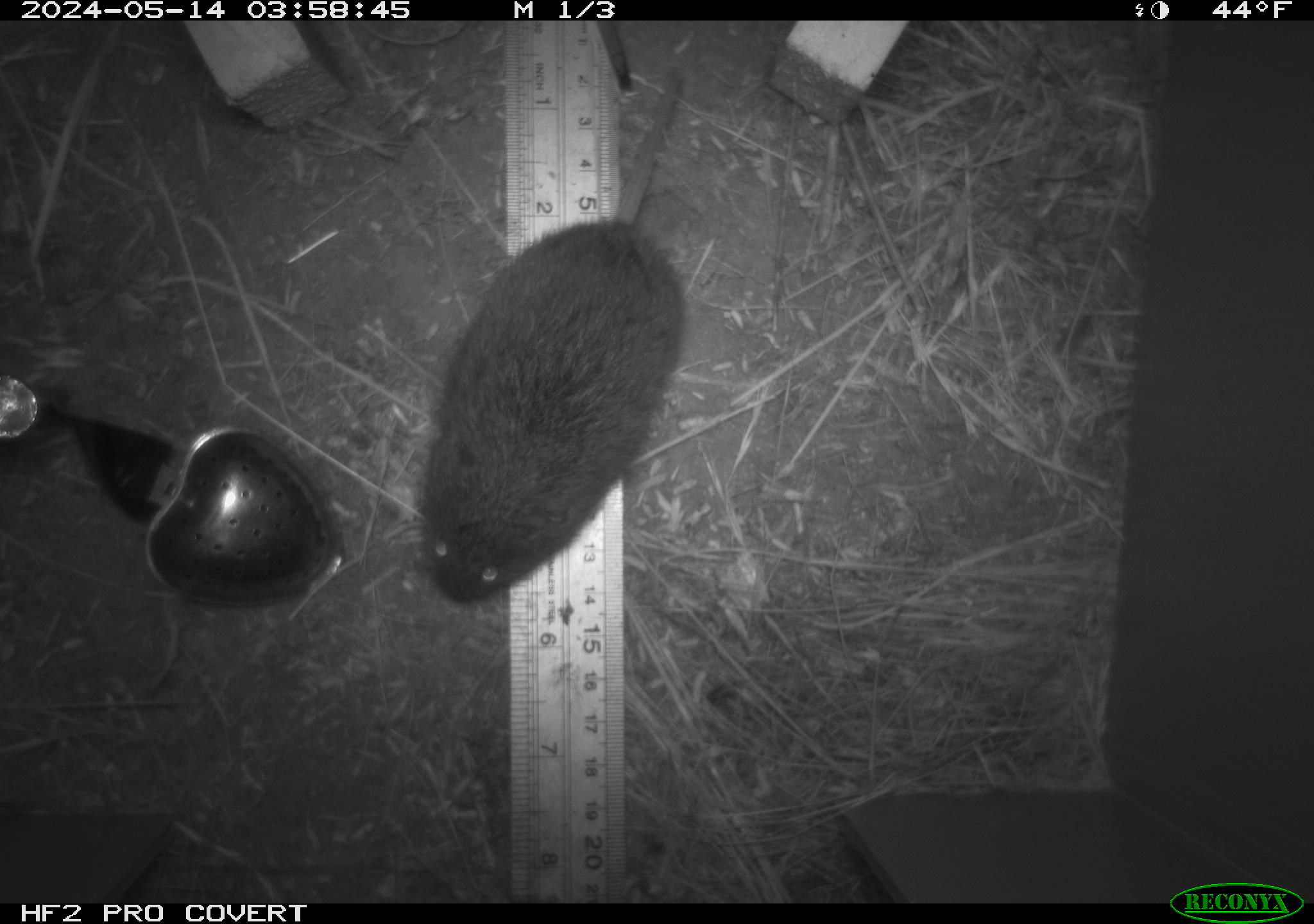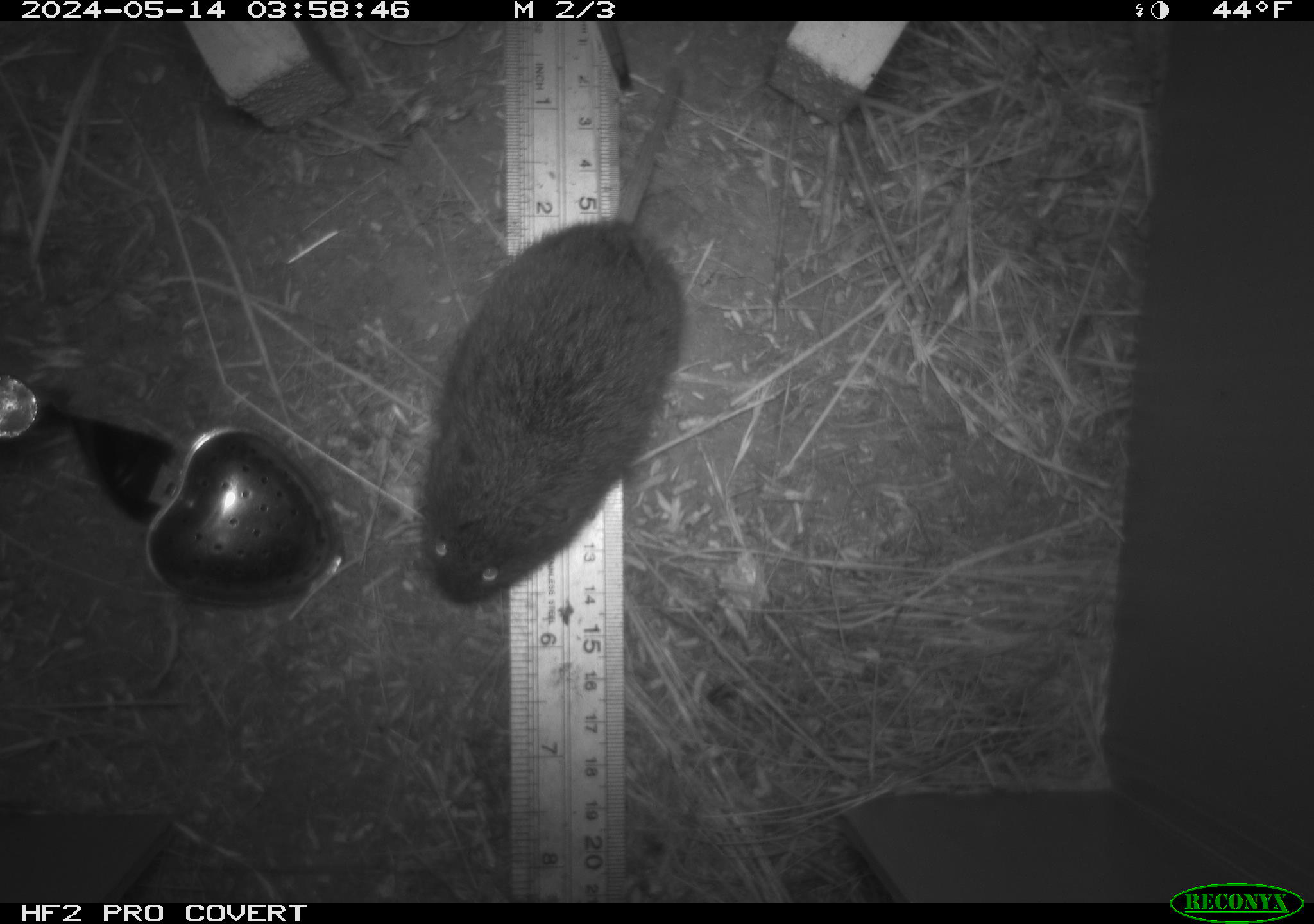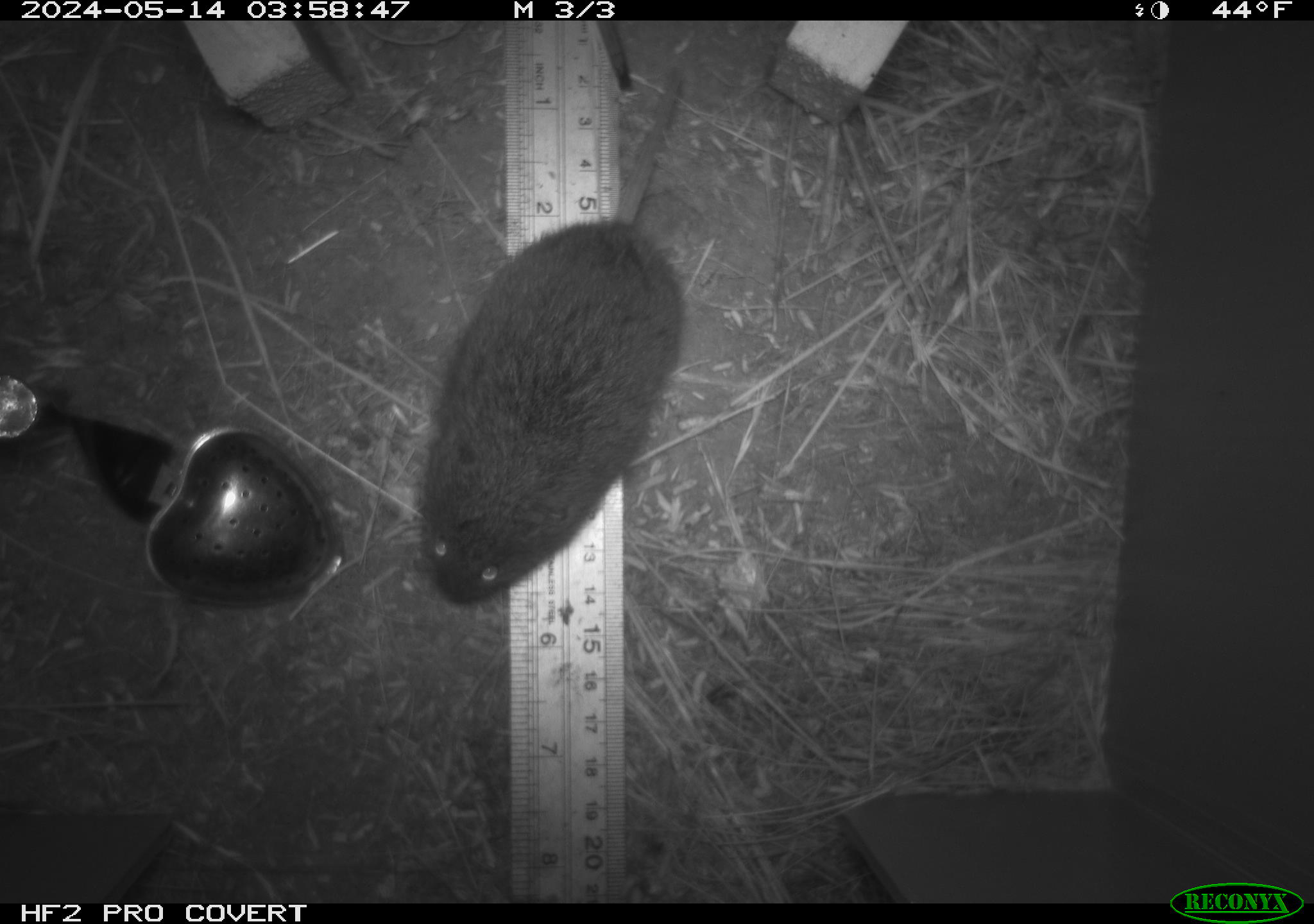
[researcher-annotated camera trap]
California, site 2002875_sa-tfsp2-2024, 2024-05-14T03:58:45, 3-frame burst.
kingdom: Animalia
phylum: Chordata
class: Mammalia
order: Rodentia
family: Cricetidae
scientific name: Arvicolinae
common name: voles, lemmings, and muskrats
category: arvicolinae subfamily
Arvicolinae subfamily (voles, lemmings, and muskrats) (Arvicolinae).